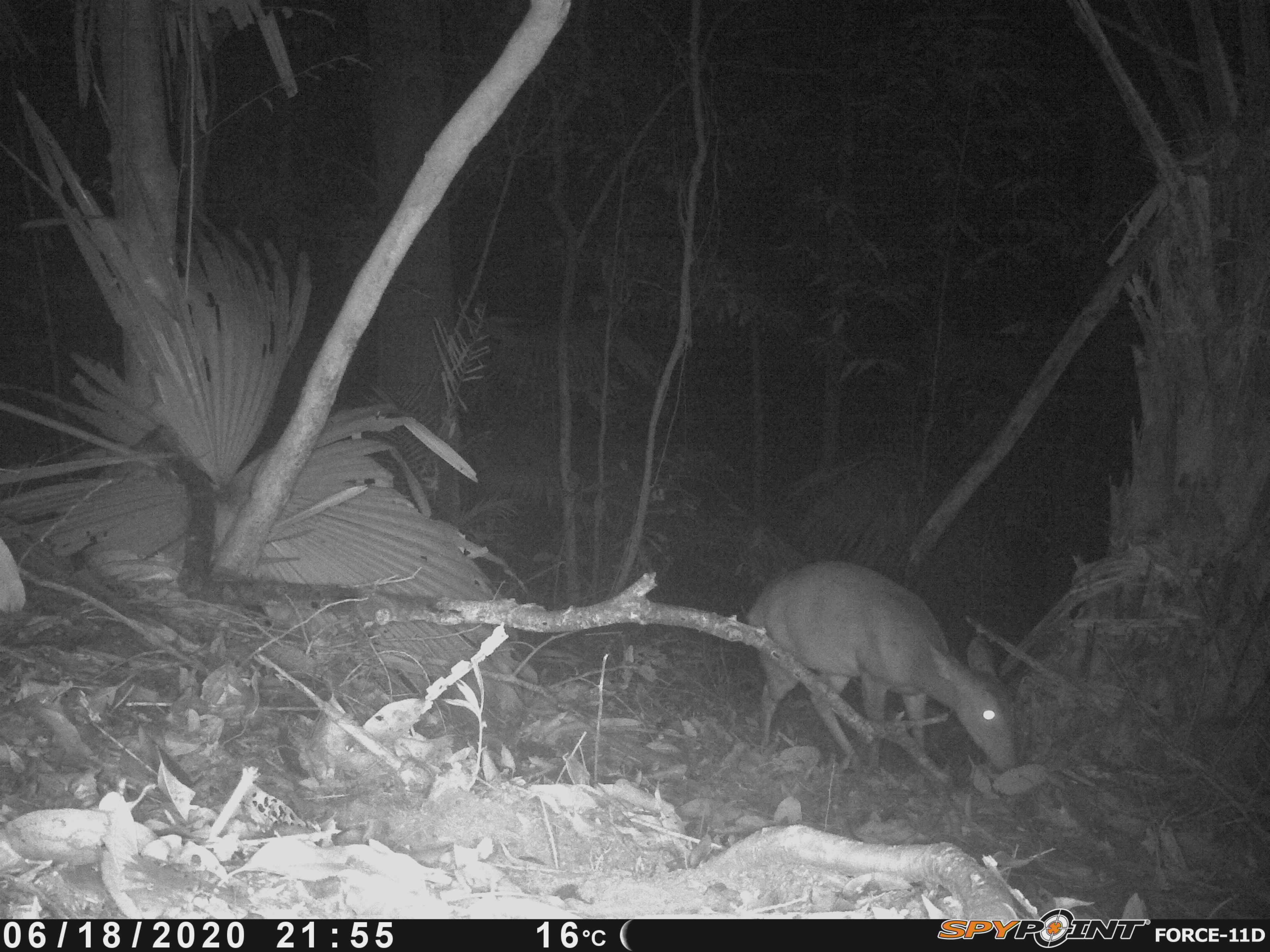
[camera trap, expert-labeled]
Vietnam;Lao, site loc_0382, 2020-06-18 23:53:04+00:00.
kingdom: Animalia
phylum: Chordata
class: Mammalia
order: Artiodactyla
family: Cervidae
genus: Muntiacus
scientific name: Muntiacus vuquangensis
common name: large-antlered muntjac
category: large antlered muntjac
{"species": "large antlered muntjac (large-antlered muntjac) (Muntiacus vuquangensis)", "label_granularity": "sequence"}